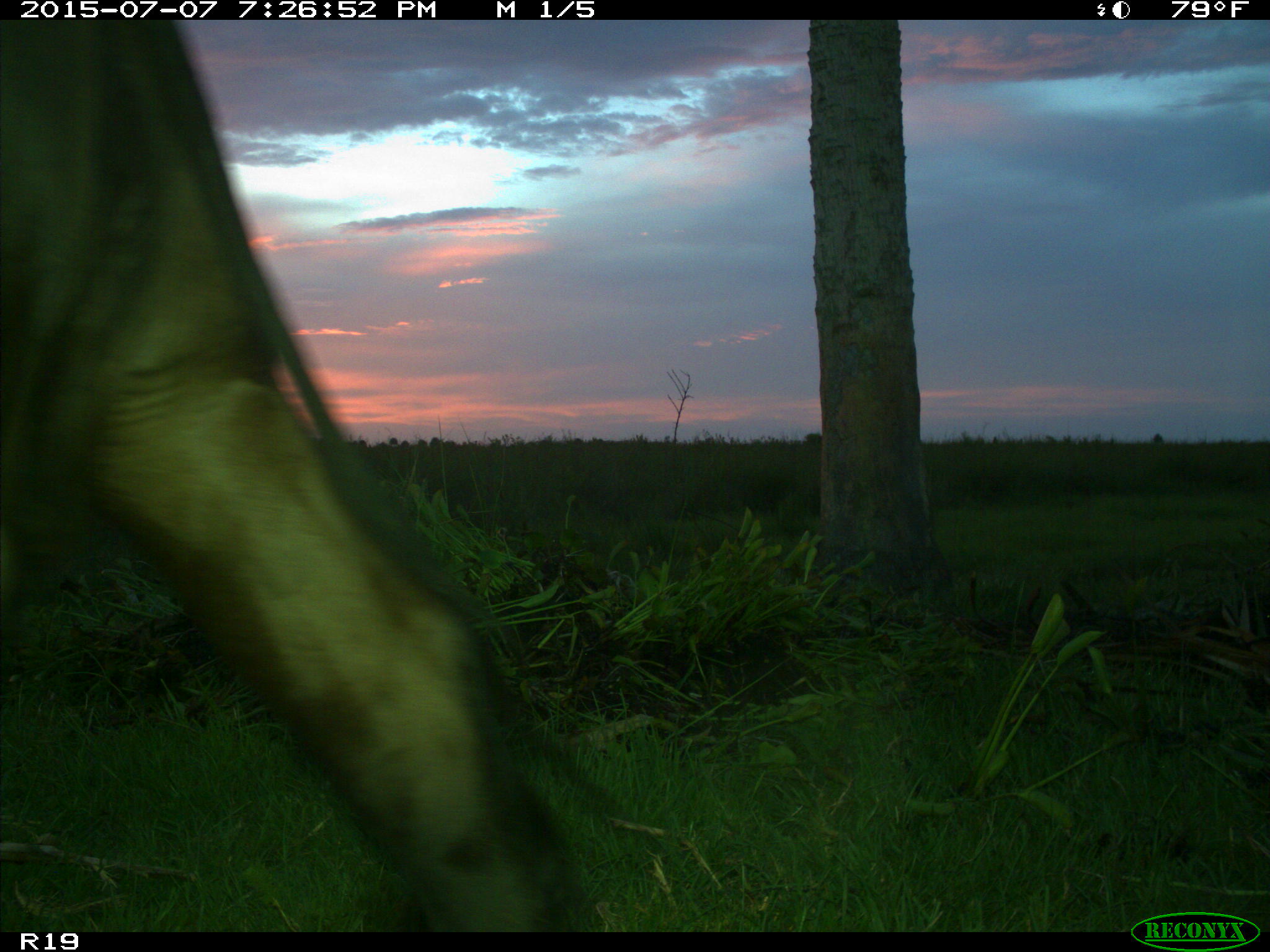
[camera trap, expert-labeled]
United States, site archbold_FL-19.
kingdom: Animalia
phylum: Chordata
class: Mammalia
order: Artiodactyla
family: Bovidae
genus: Bos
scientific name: Bos taurus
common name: domestic cow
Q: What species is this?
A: Bos taurus (domestic cow).